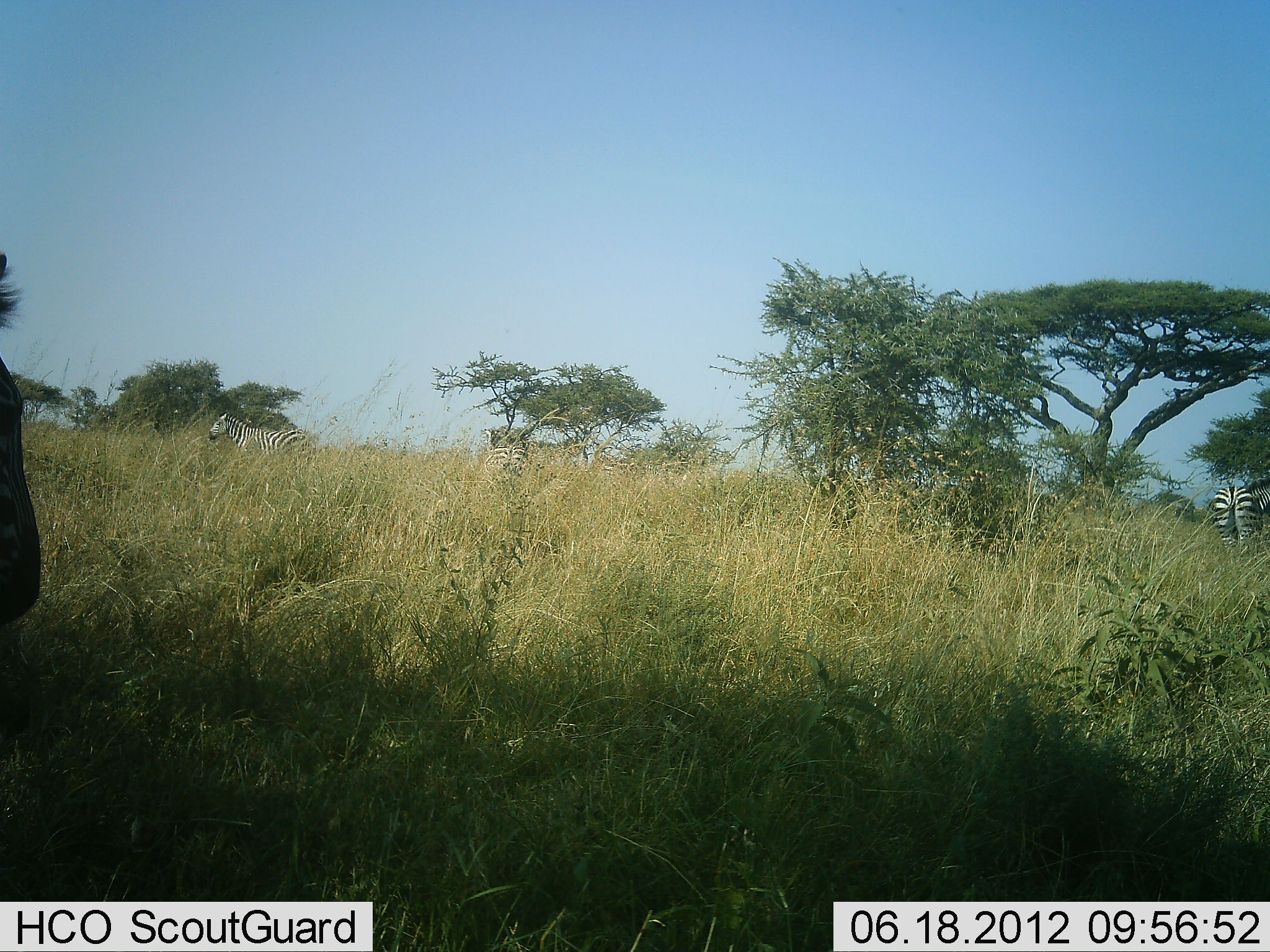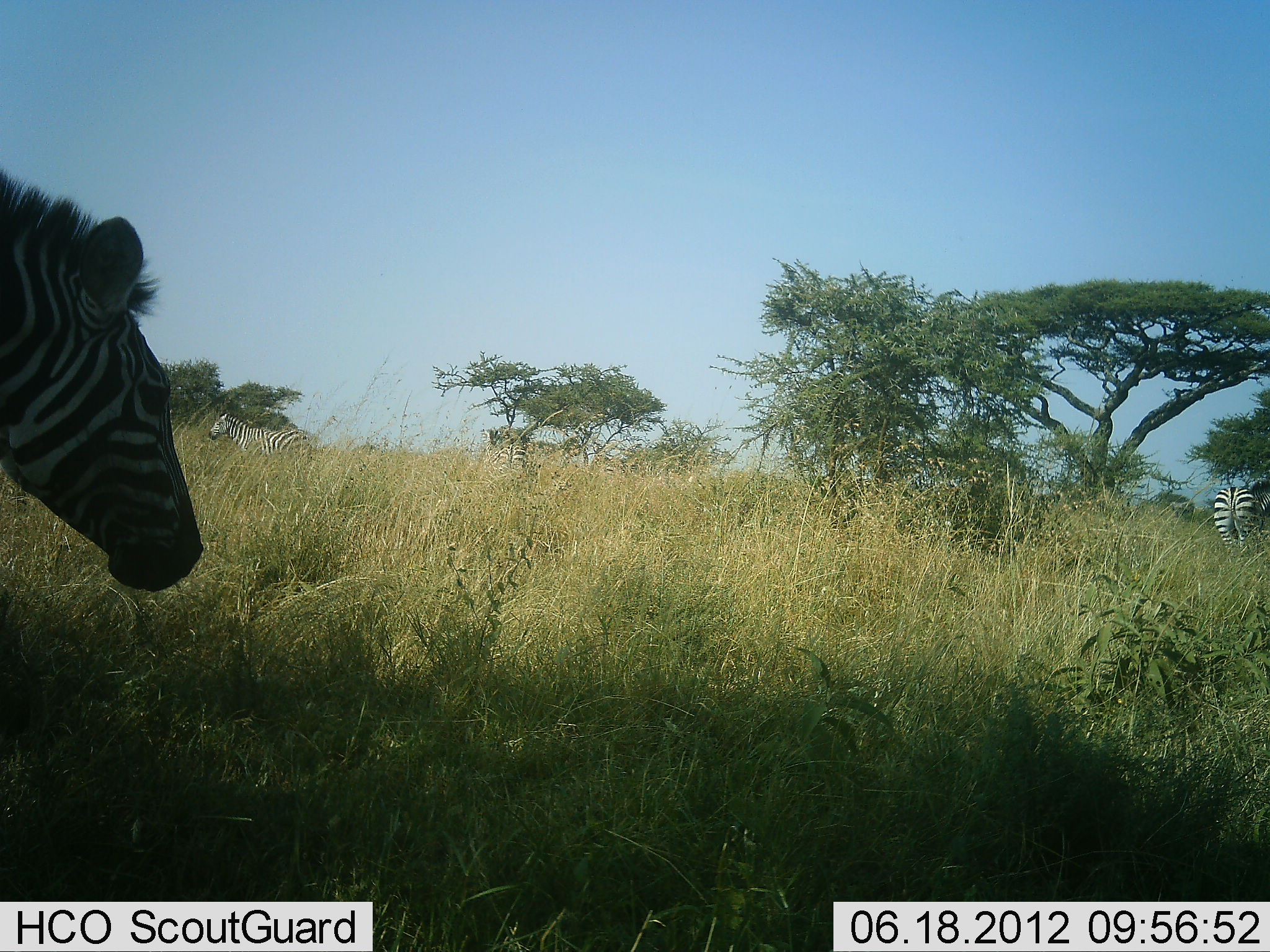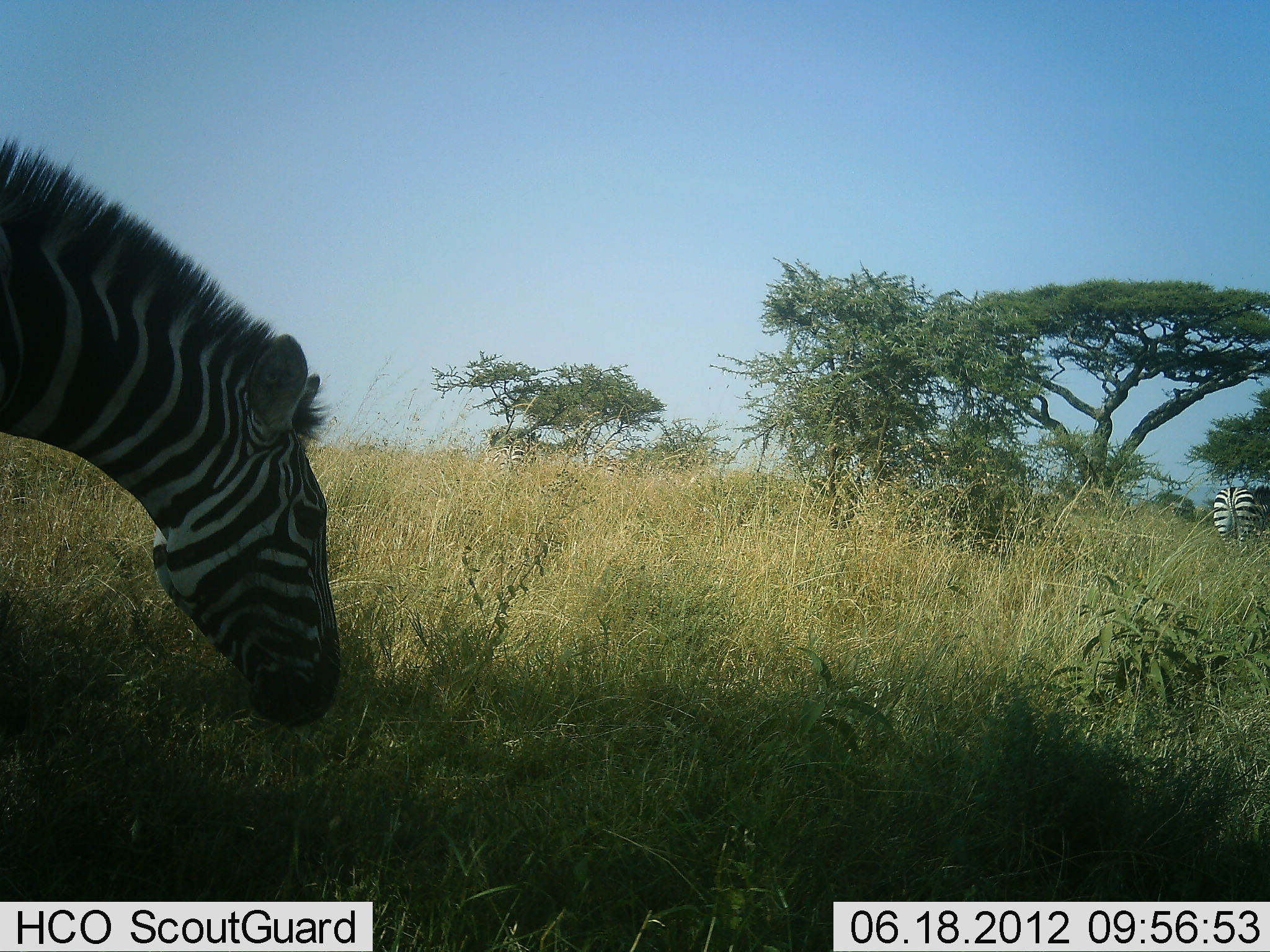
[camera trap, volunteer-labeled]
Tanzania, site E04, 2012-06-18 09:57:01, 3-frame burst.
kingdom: Animalia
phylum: Chordata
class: Mammalia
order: Perissodactyla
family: Equidae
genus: Equus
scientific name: Equus quagga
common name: plains zebra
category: zebra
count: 4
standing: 100%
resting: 10%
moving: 70%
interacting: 0%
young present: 0%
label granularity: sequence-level